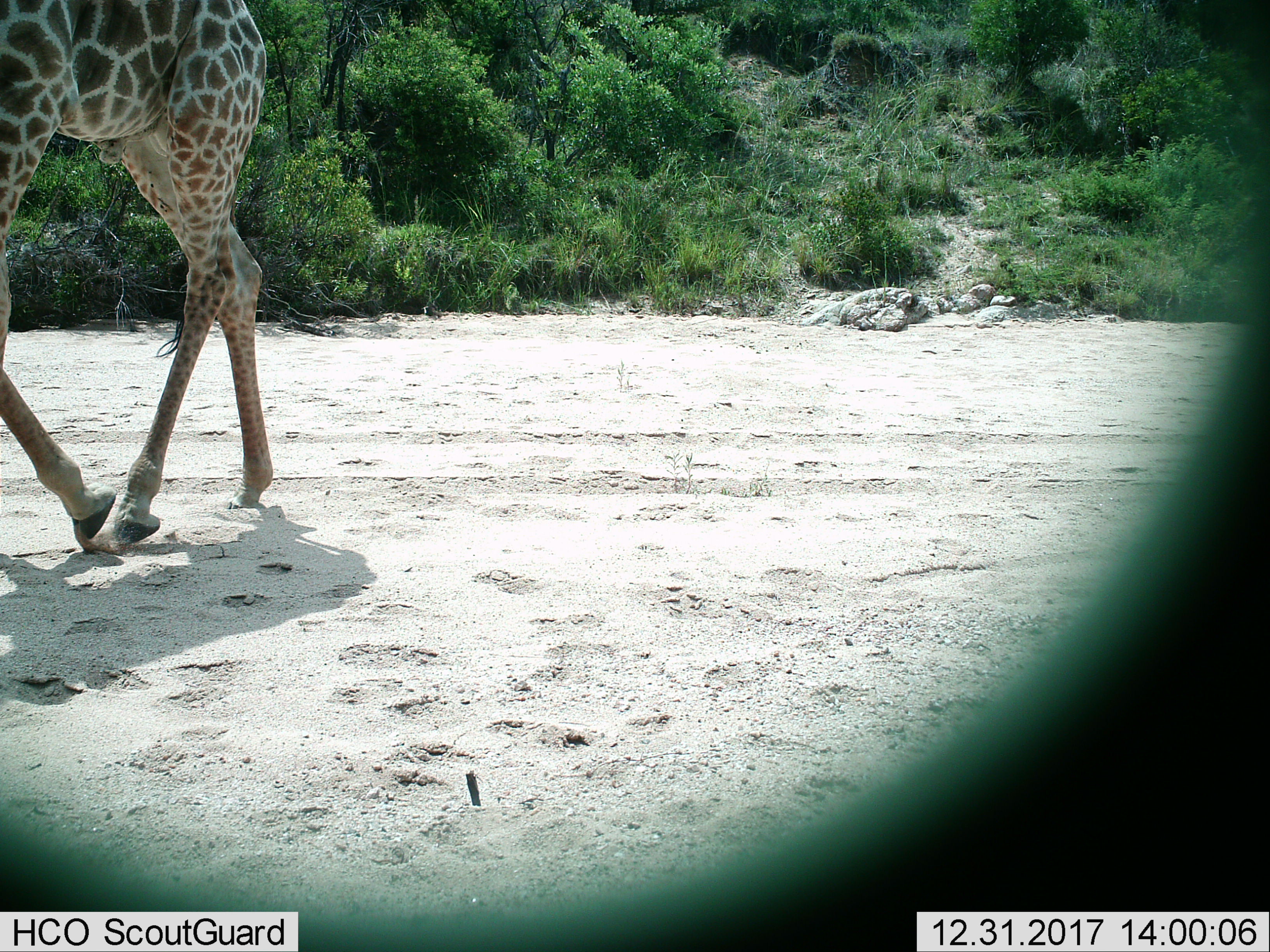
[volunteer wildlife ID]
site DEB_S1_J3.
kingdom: Animalia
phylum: Chordata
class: Mammalia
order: Artiodactyla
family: Giraffidae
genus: Giraffa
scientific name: Giraffa camelopardalis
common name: giraffe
Giraffe (Giraffa camelopardalis), count 1. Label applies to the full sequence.